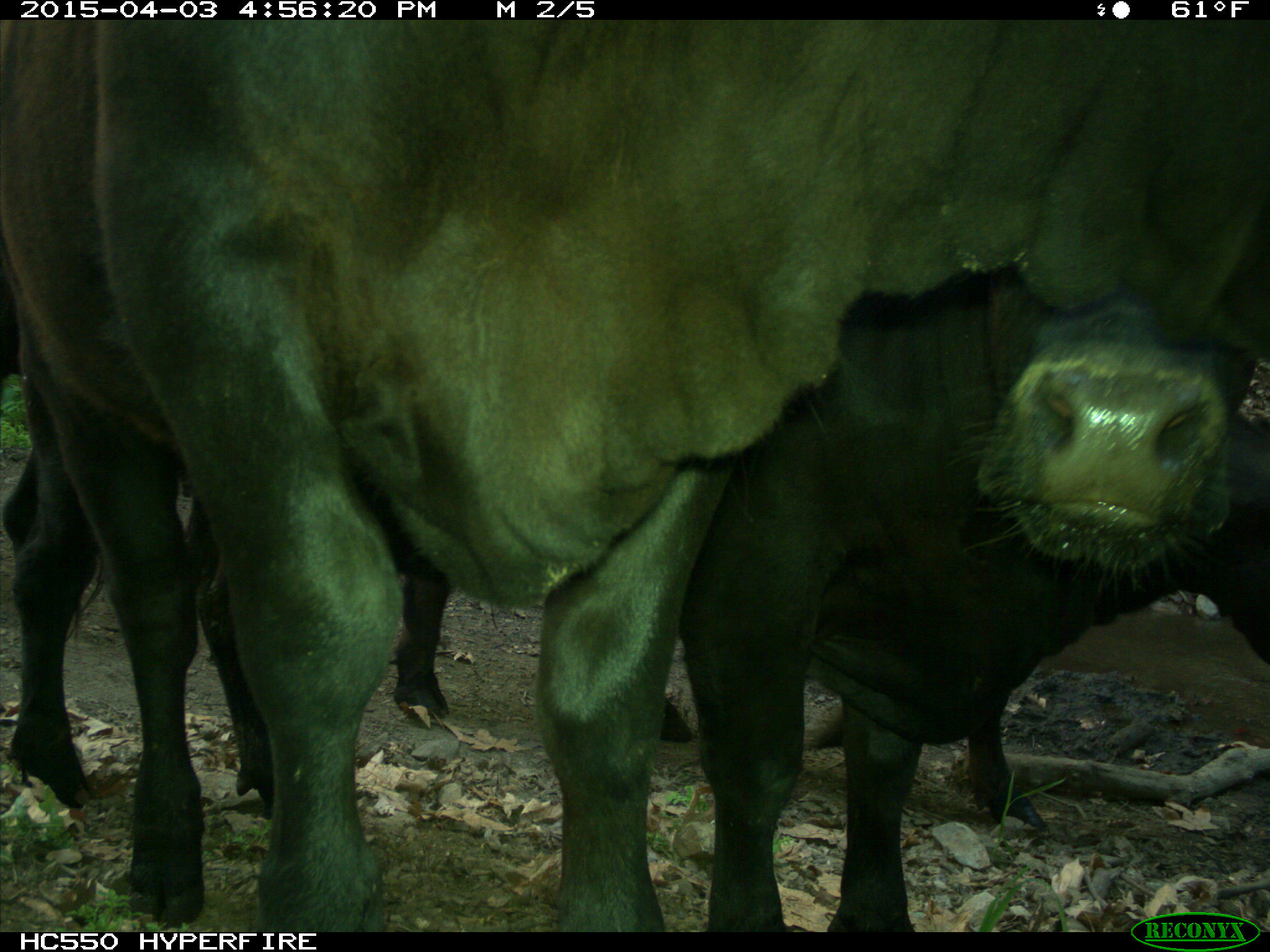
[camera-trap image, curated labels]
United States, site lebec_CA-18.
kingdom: Animalia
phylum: Chordata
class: Mammalia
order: Artiodactyla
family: Bovidae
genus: Bos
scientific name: Bos taurus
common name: domestic cow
Bos taurus (domestic cow).